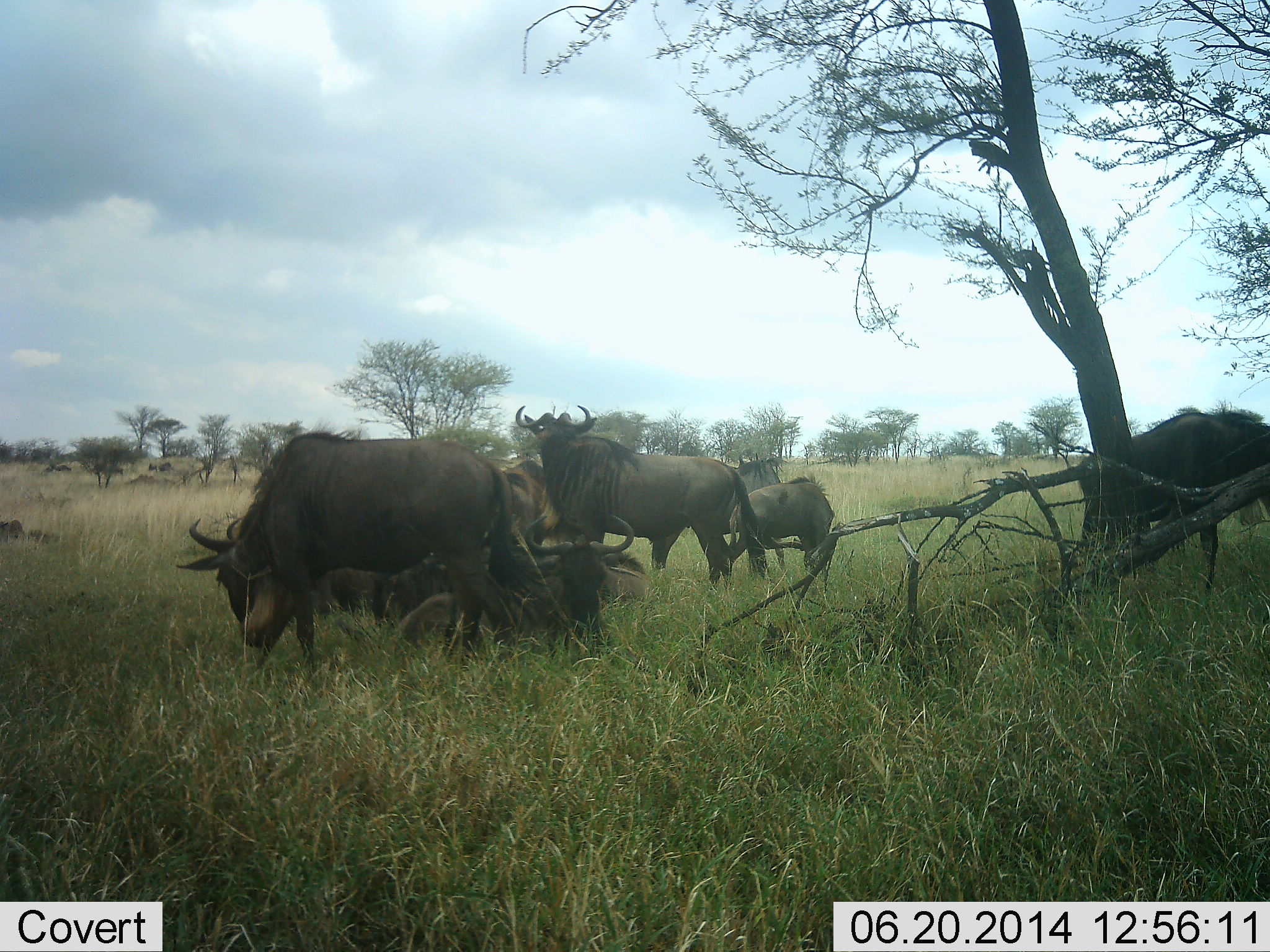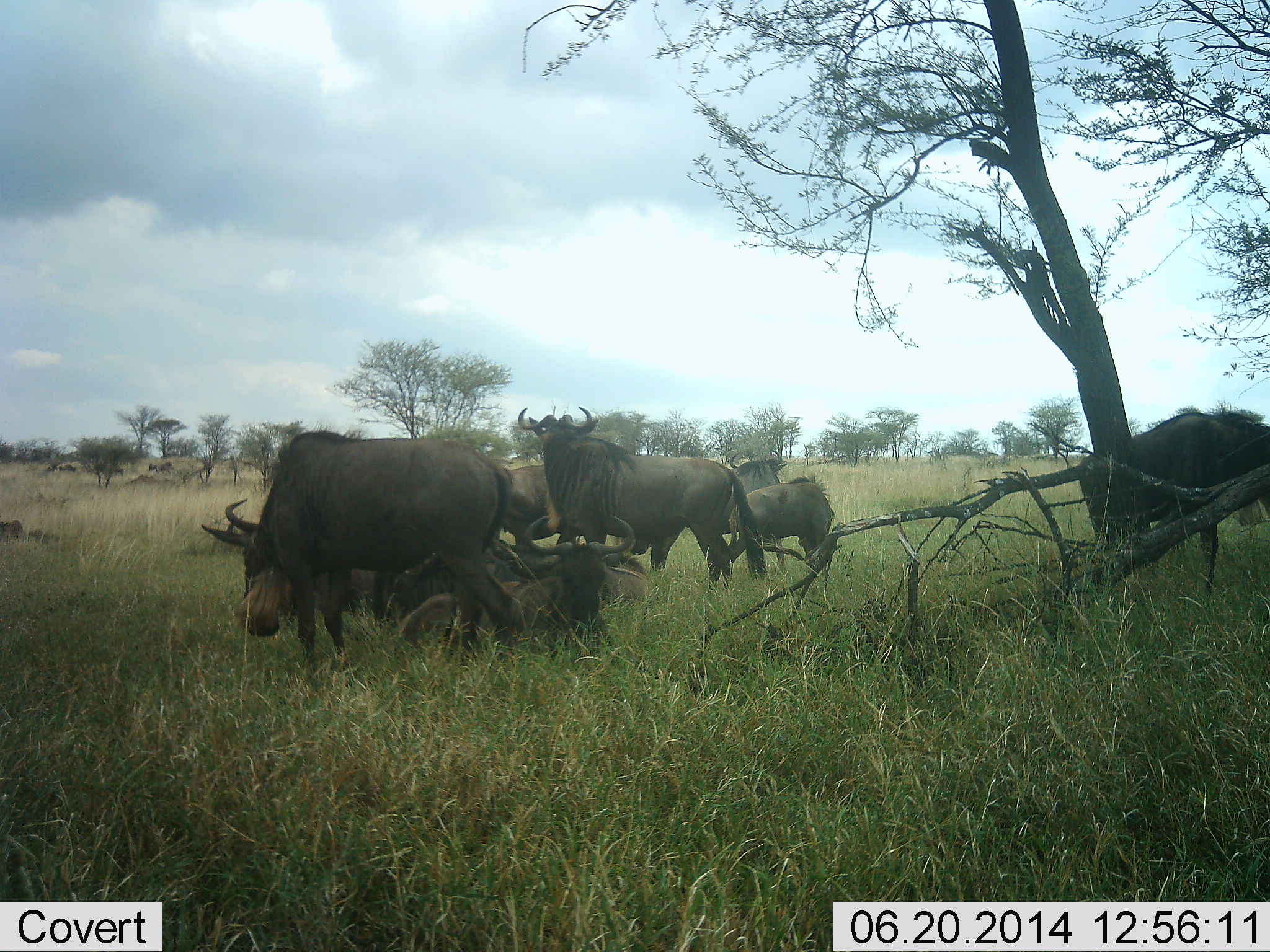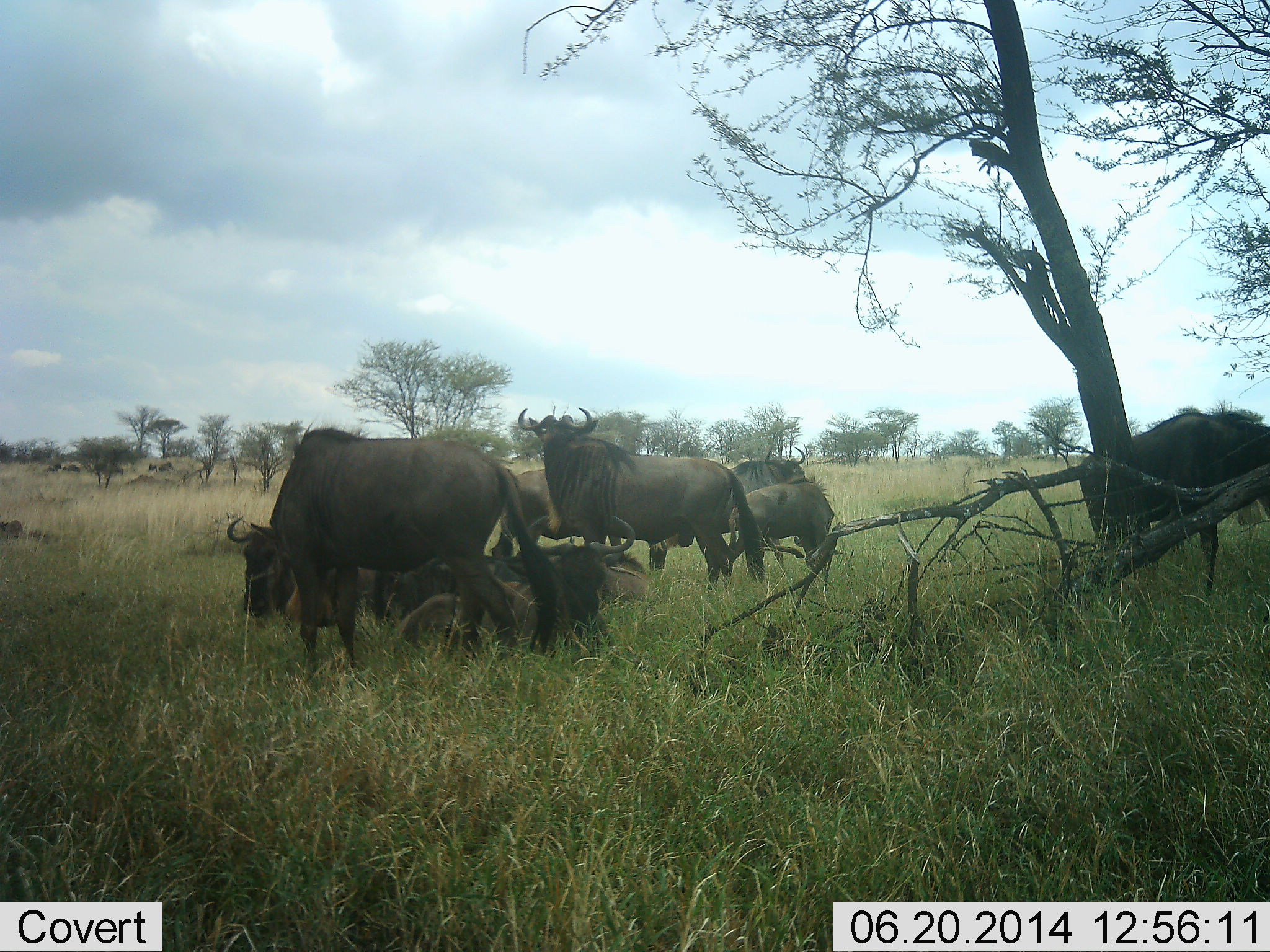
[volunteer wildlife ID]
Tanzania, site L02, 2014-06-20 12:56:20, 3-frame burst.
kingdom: Animalia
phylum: Chordata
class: Mammalia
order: Artiodactyla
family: Bovidae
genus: Connochaetes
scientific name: Connochaetes taurinus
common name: blue wildebeest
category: wildebeest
Wildebeest (blue wildebeest) (Connochaetes taurinus), count 8. Behavior (volunteer vote fractions): standing 80%, resting 100%, moving 20%, interacting 10%. Young present (vote fraction): 0%. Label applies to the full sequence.